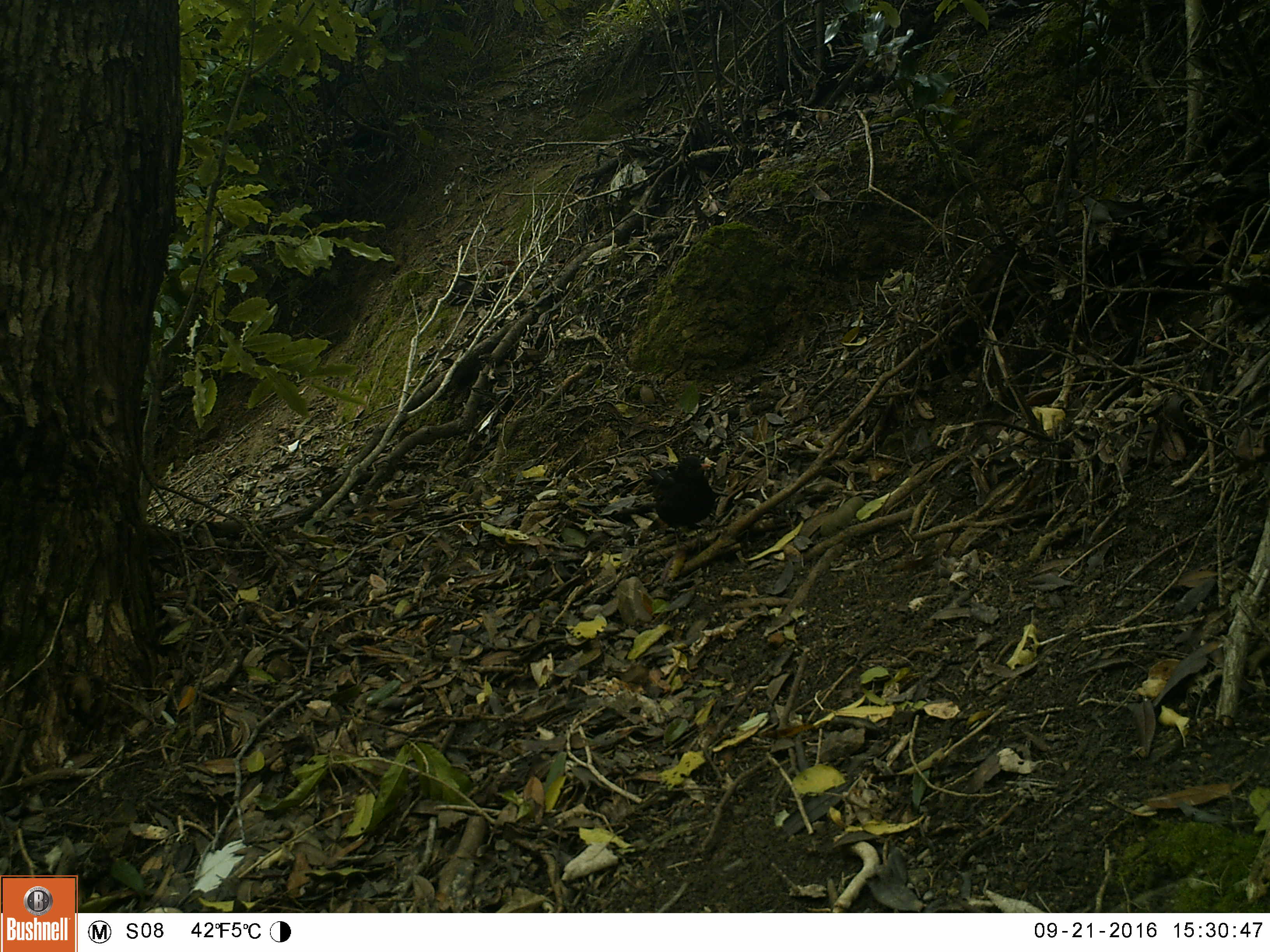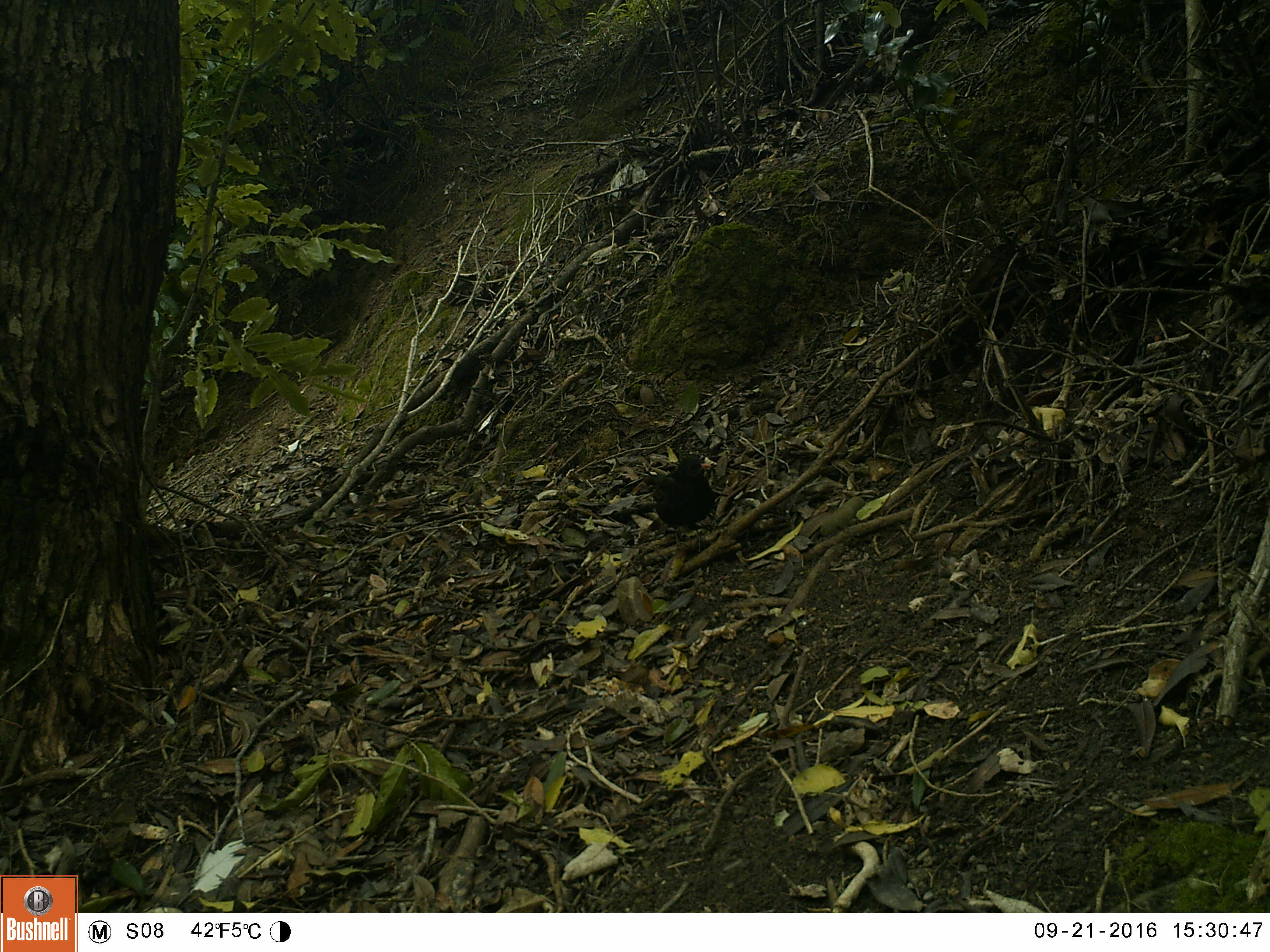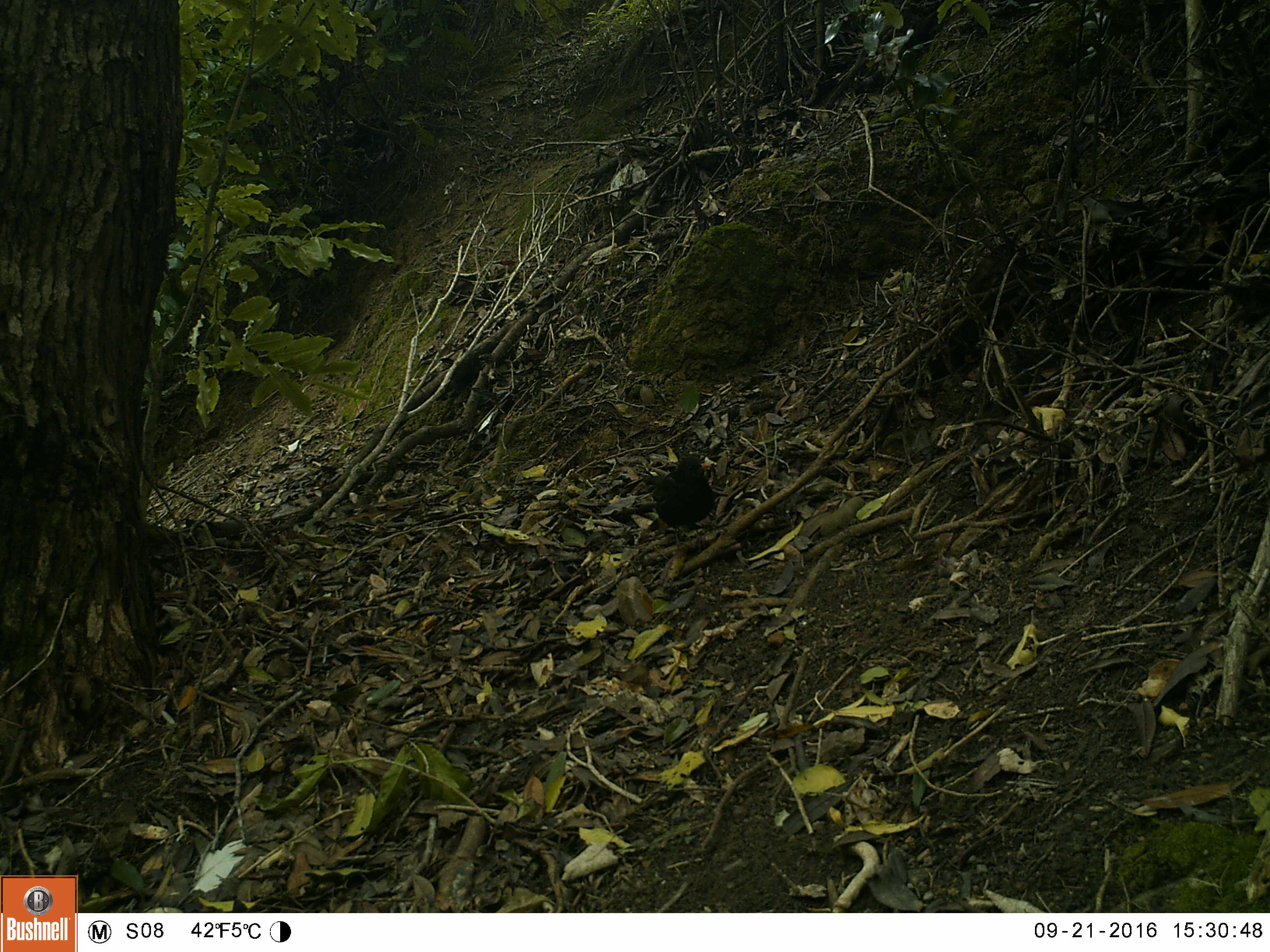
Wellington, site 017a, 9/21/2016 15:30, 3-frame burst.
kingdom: Animalia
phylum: Chordata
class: Aves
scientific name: Aves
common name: bird